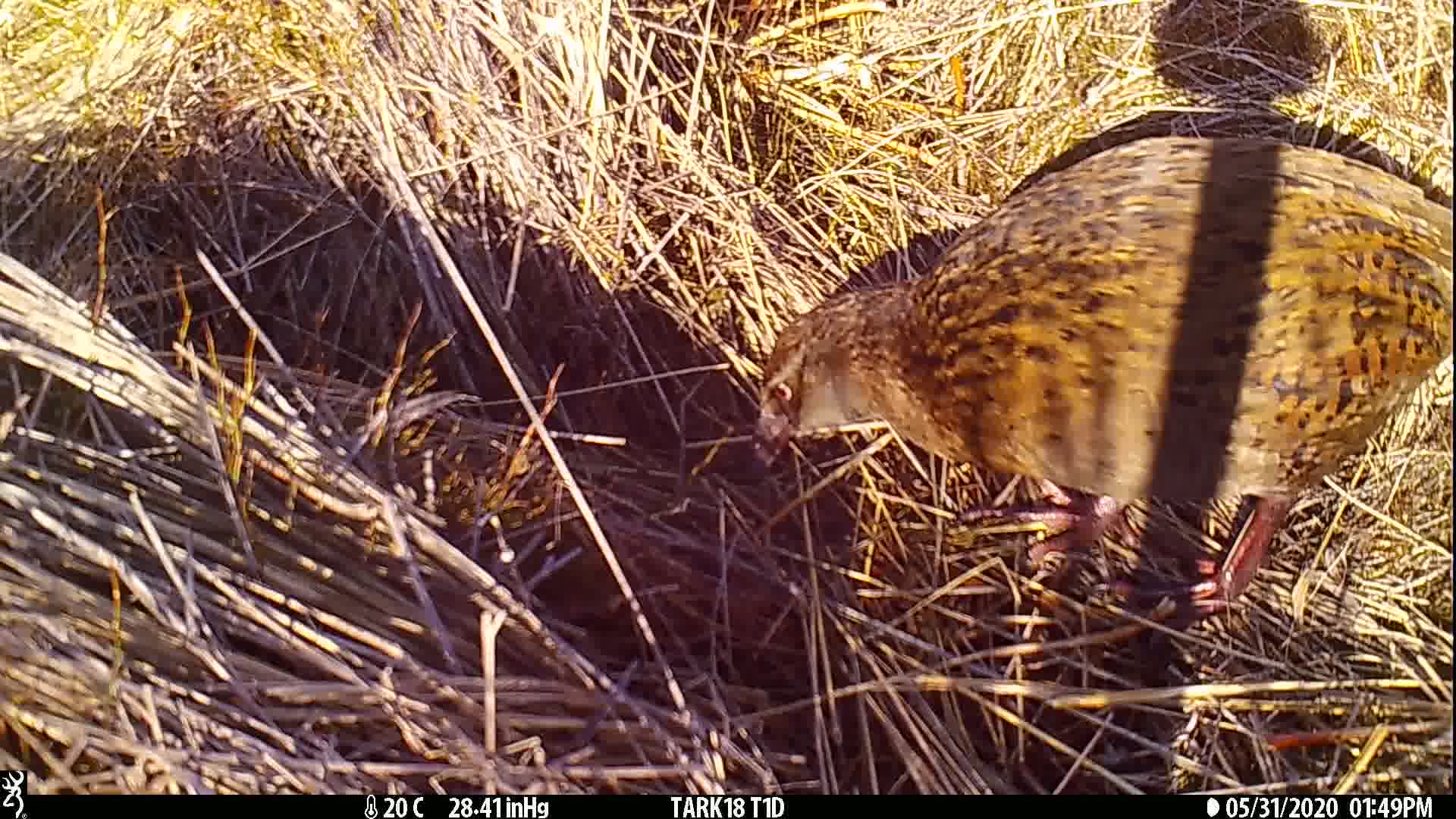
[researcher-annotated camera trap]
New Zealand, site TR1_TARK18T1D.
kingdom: Animalia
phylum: Chordata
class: Aves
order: Gruiformes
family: Rallidae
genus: Gallirallus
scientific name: Gallirallus australis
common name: weka